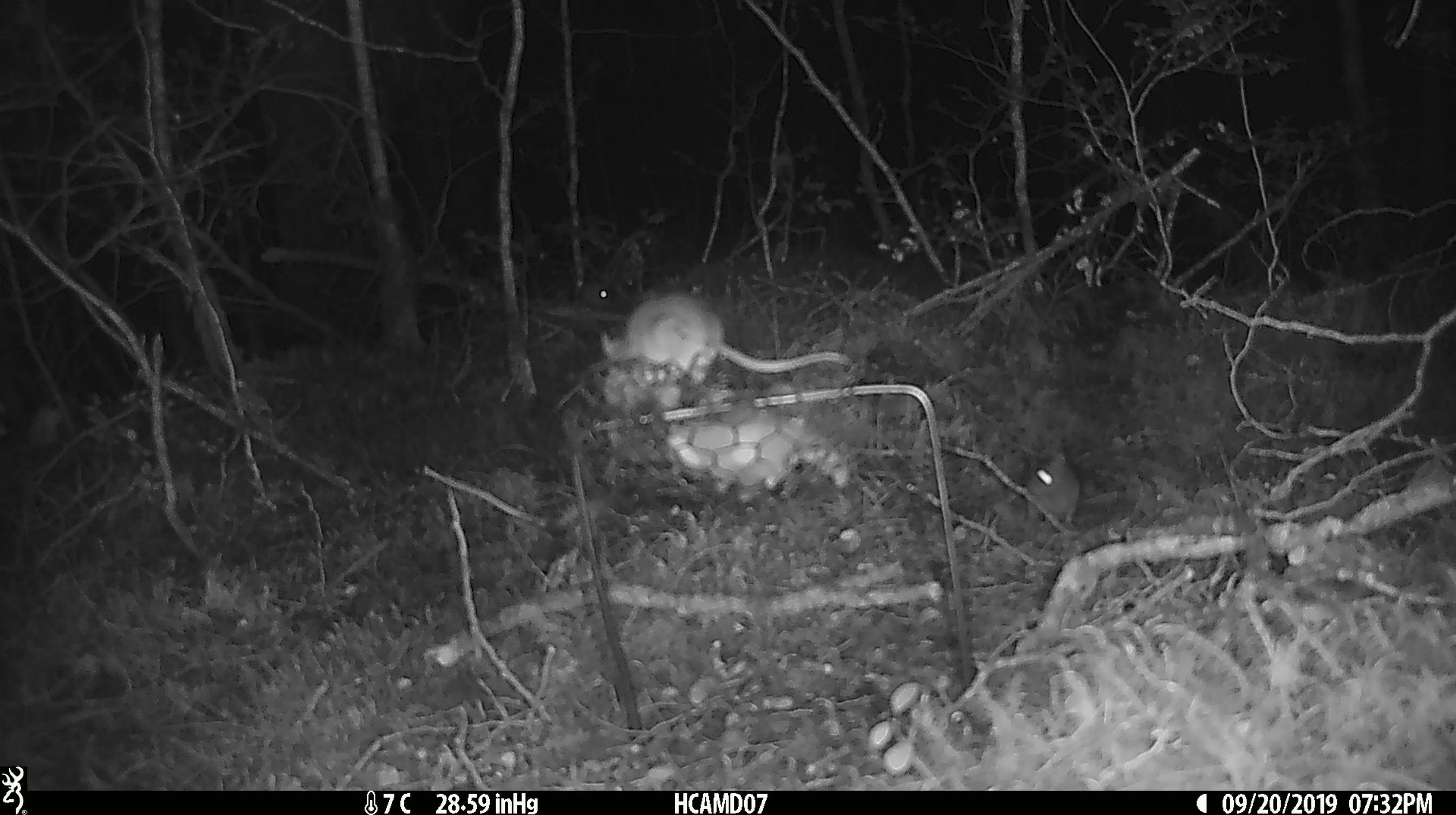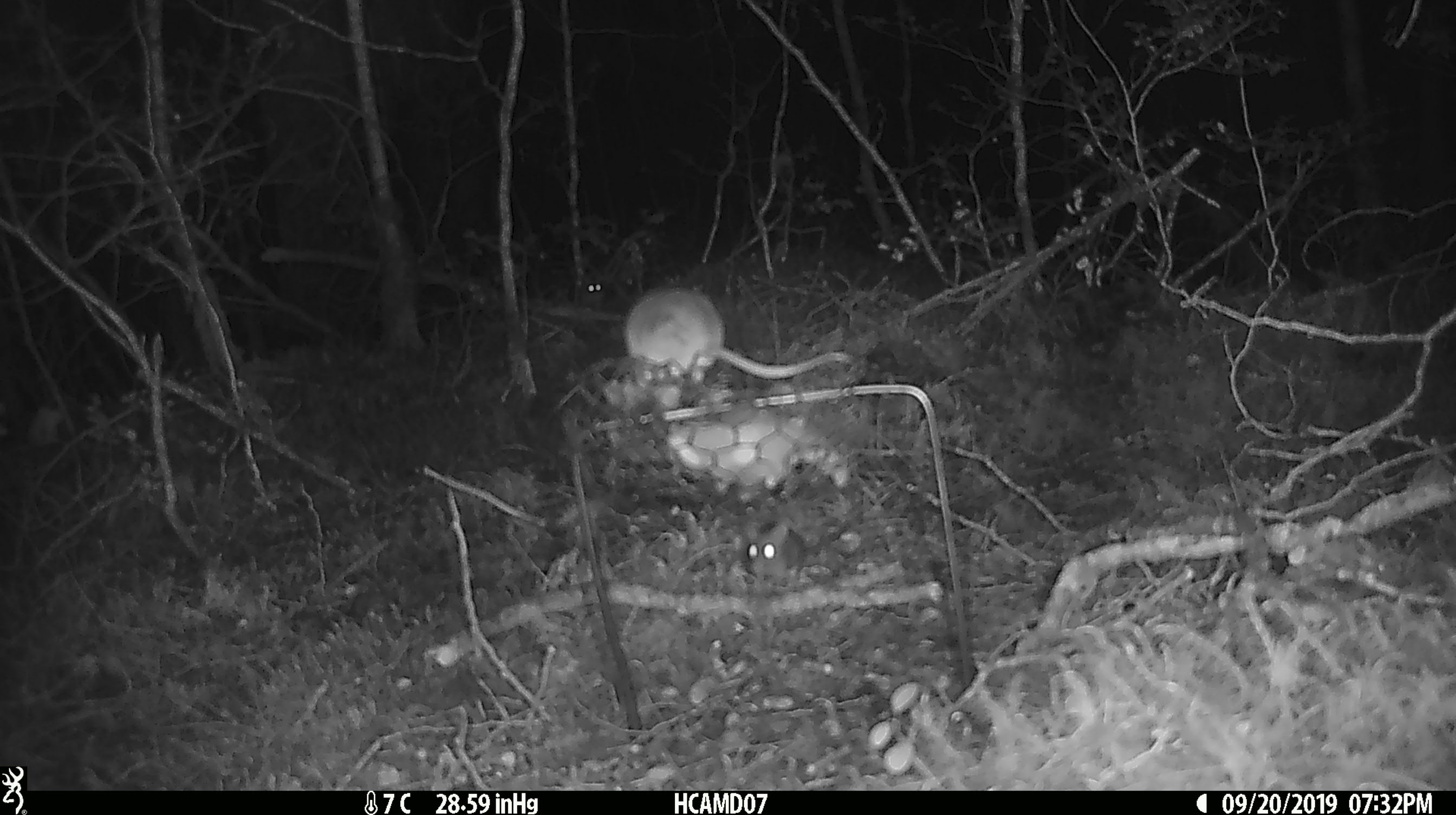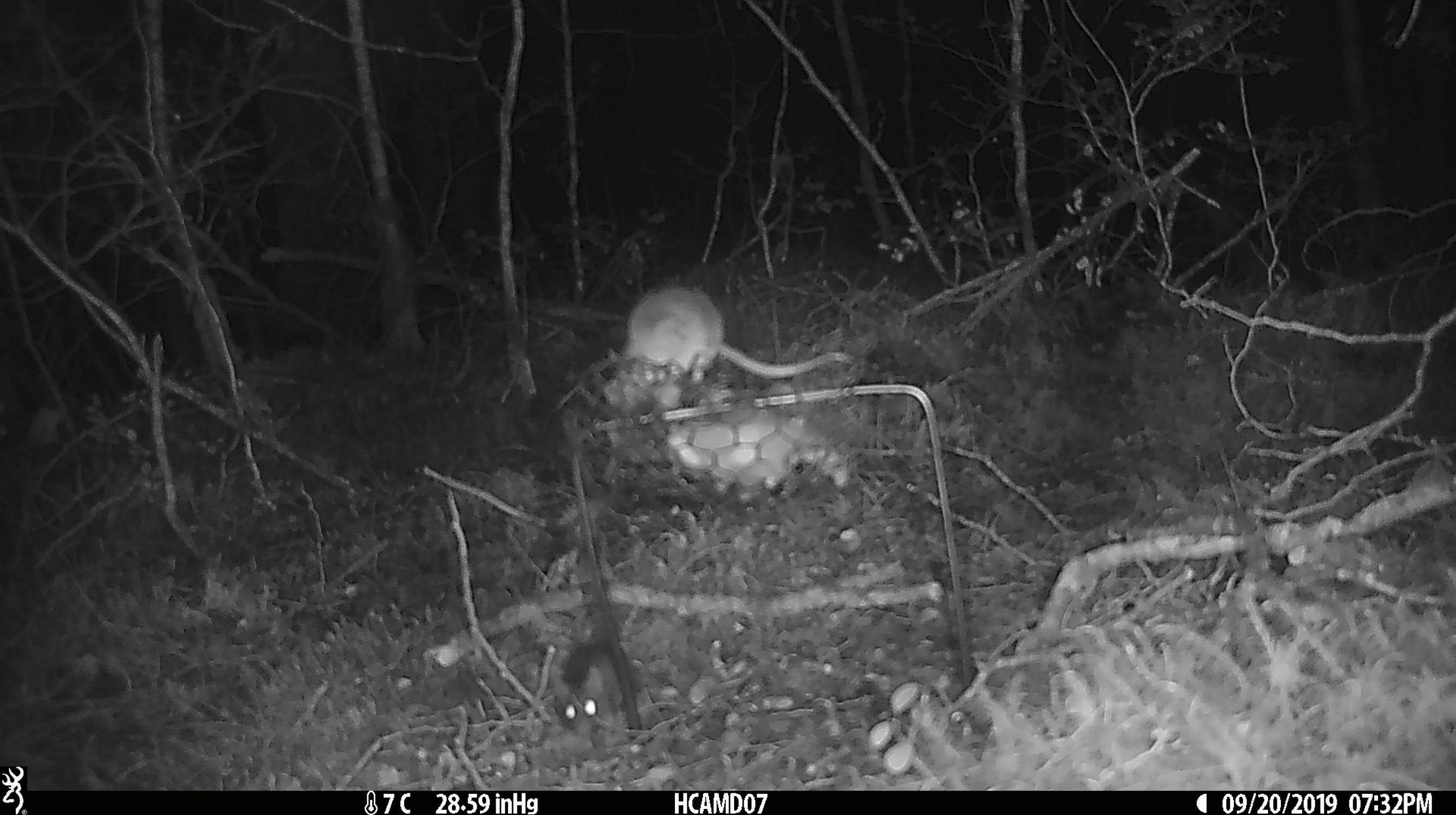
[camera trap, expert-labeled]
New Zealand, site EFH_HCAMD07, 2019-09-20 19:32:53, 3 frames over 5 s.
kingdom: Animalia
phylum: Chordata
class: Mammalia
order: Rodentia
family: Muridae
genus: Mus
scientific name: Mus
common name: mouse